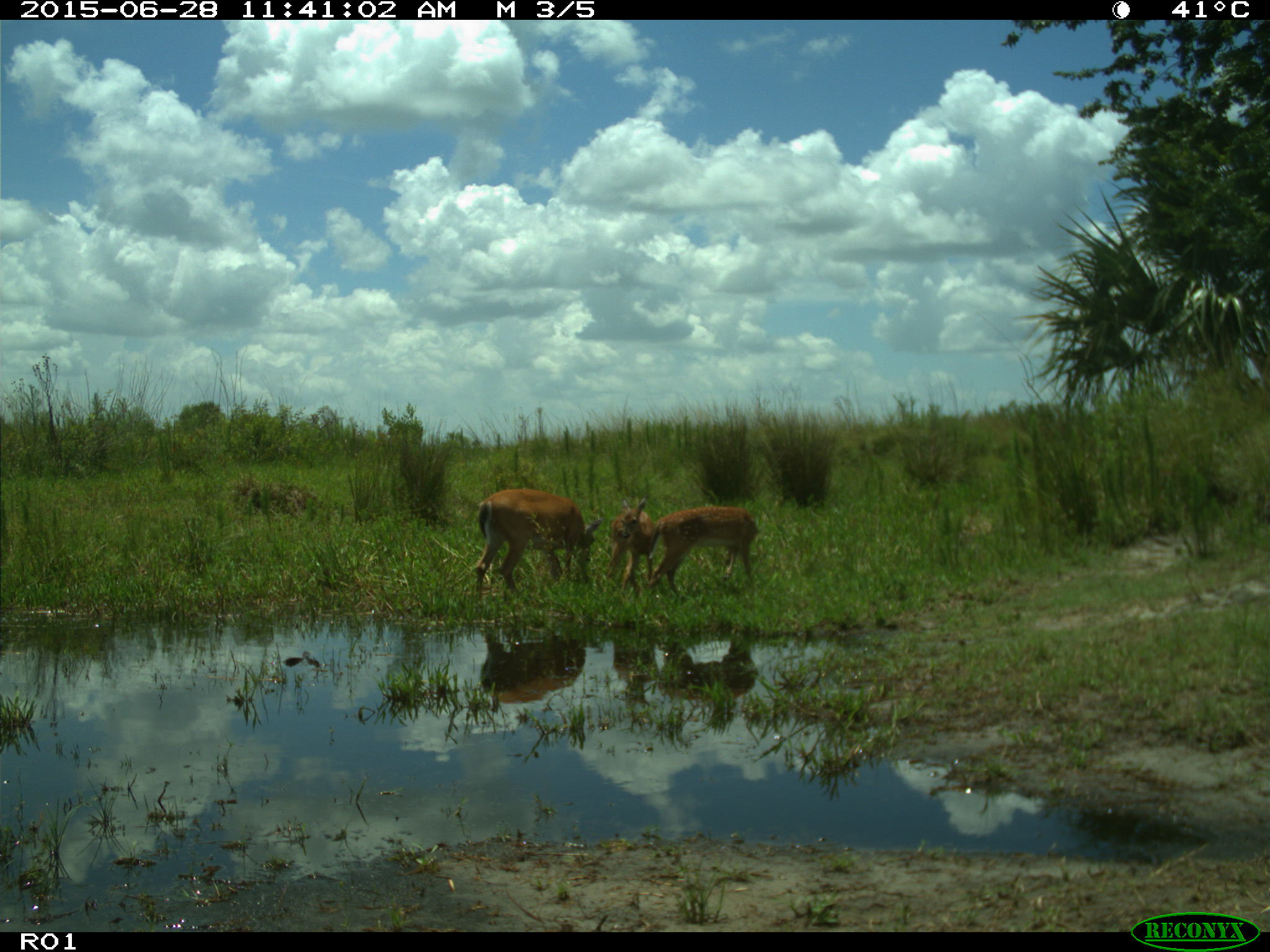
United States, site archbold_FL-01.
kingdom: Animalia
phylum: Chordata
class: Mammalia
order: Artiodactyla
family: Cervidae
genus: Odocoileus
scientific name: Odocoileus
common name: deer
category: unidentified deer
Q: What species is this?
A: Unidentified deer (deer) (Odocoileus).